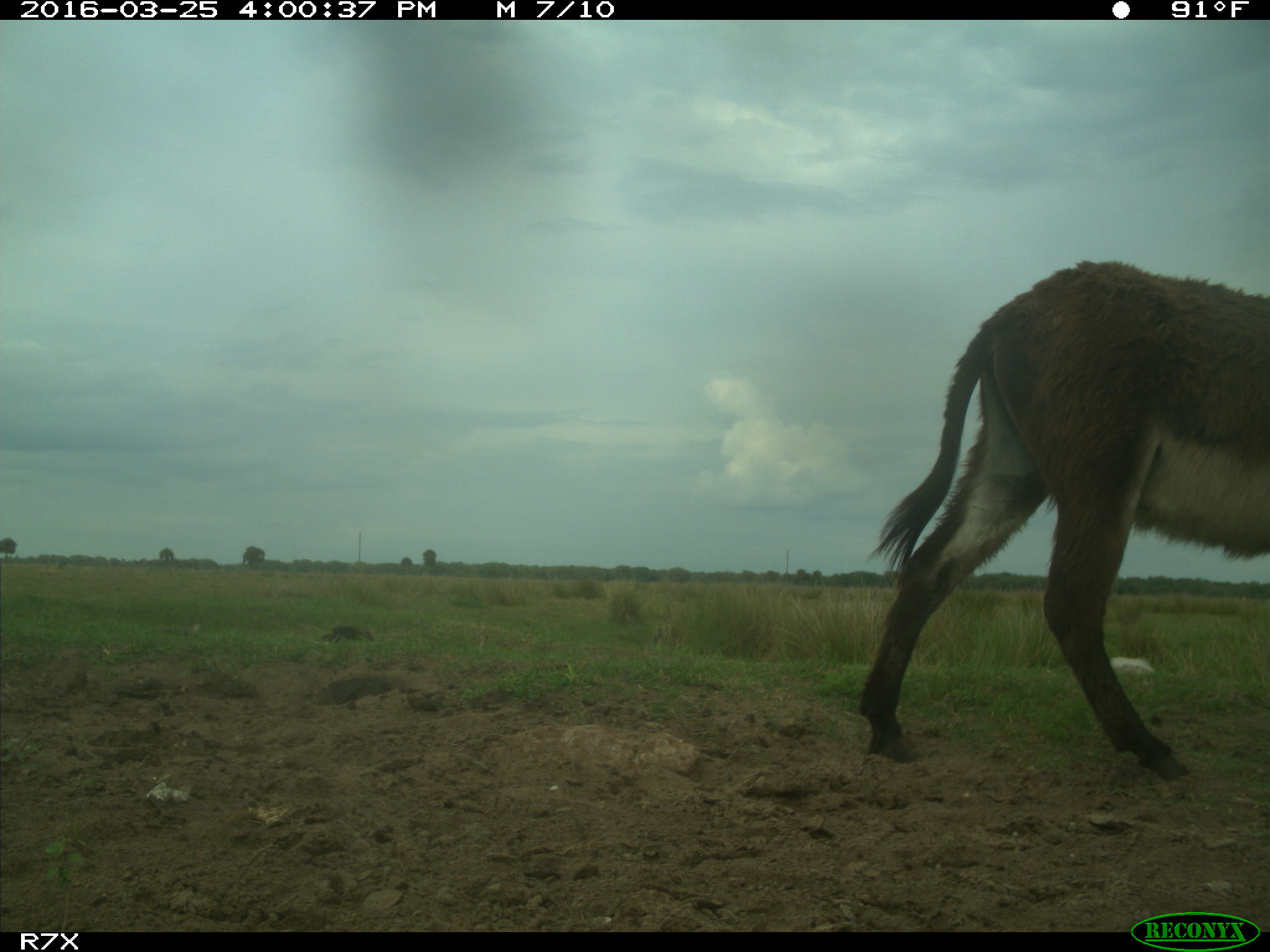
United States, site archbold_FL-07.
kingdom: Animalia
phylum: Chordata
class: Mammalia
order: Perissodactyla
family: Equidae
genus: Equus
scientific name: Equus africanus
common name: african wild ass